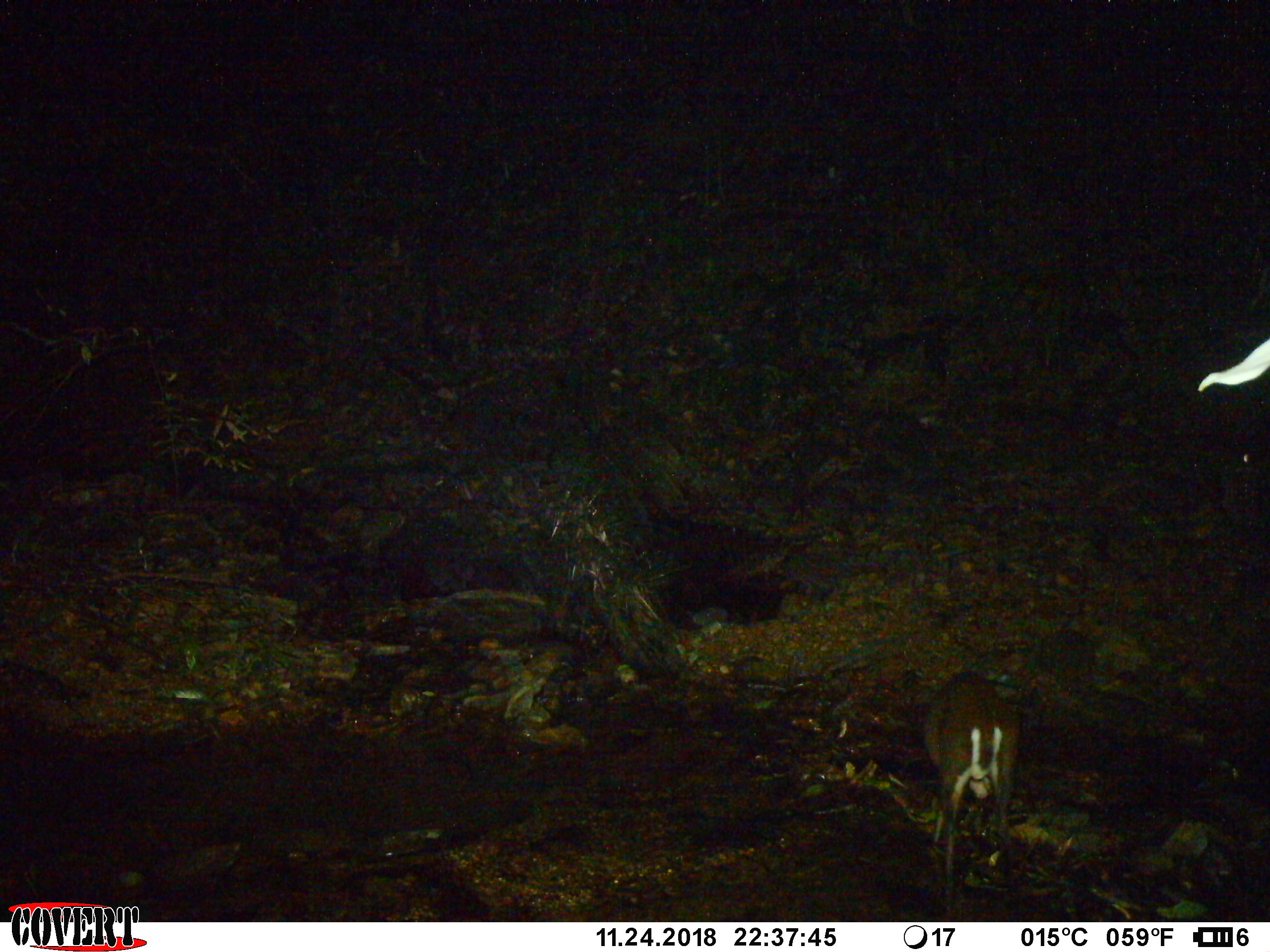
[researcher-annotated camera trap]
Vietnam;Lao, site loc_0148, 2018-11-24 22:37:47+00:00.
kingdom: Animalia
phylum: Chordata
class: Mammalia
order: Artiodactyla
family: Cervidae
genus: Muntiacus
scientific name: Muntiacus rooseveltorum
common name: roosevelt's muntjac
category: roosevelts muntjac group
Roosevelts muntjac group (roosevelt's muntjac) (Muntiacus rooseveltorum). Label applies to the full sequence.